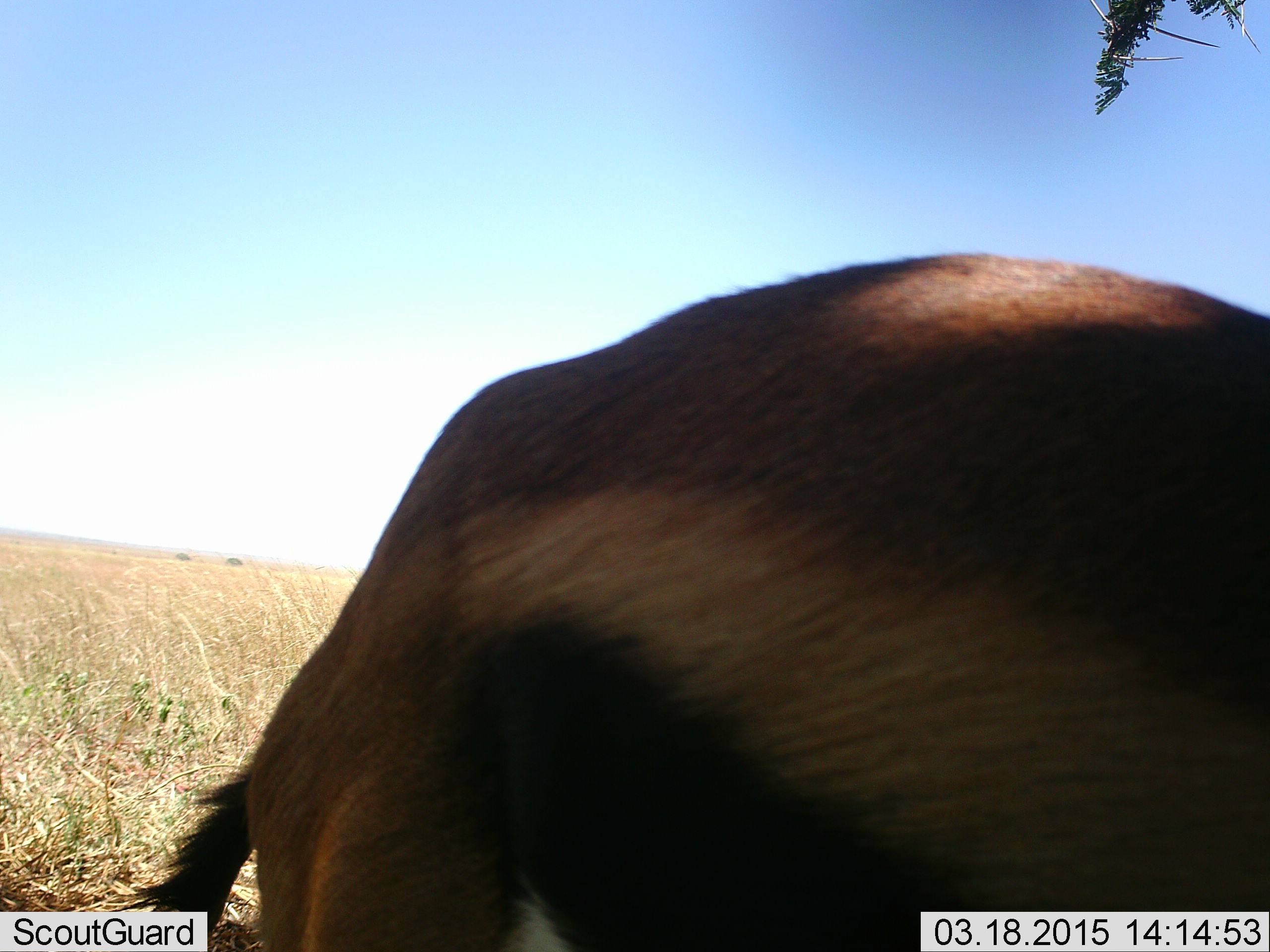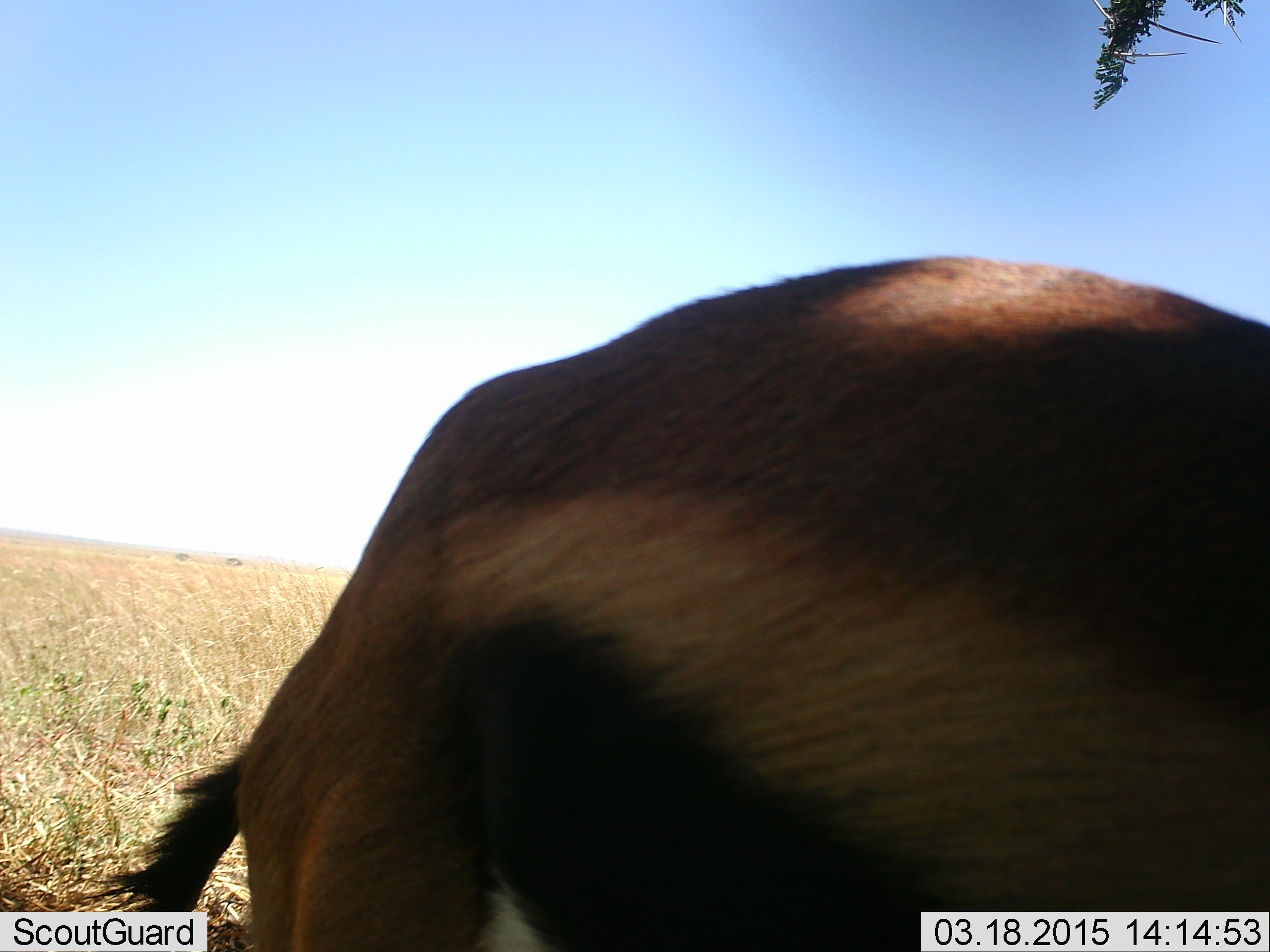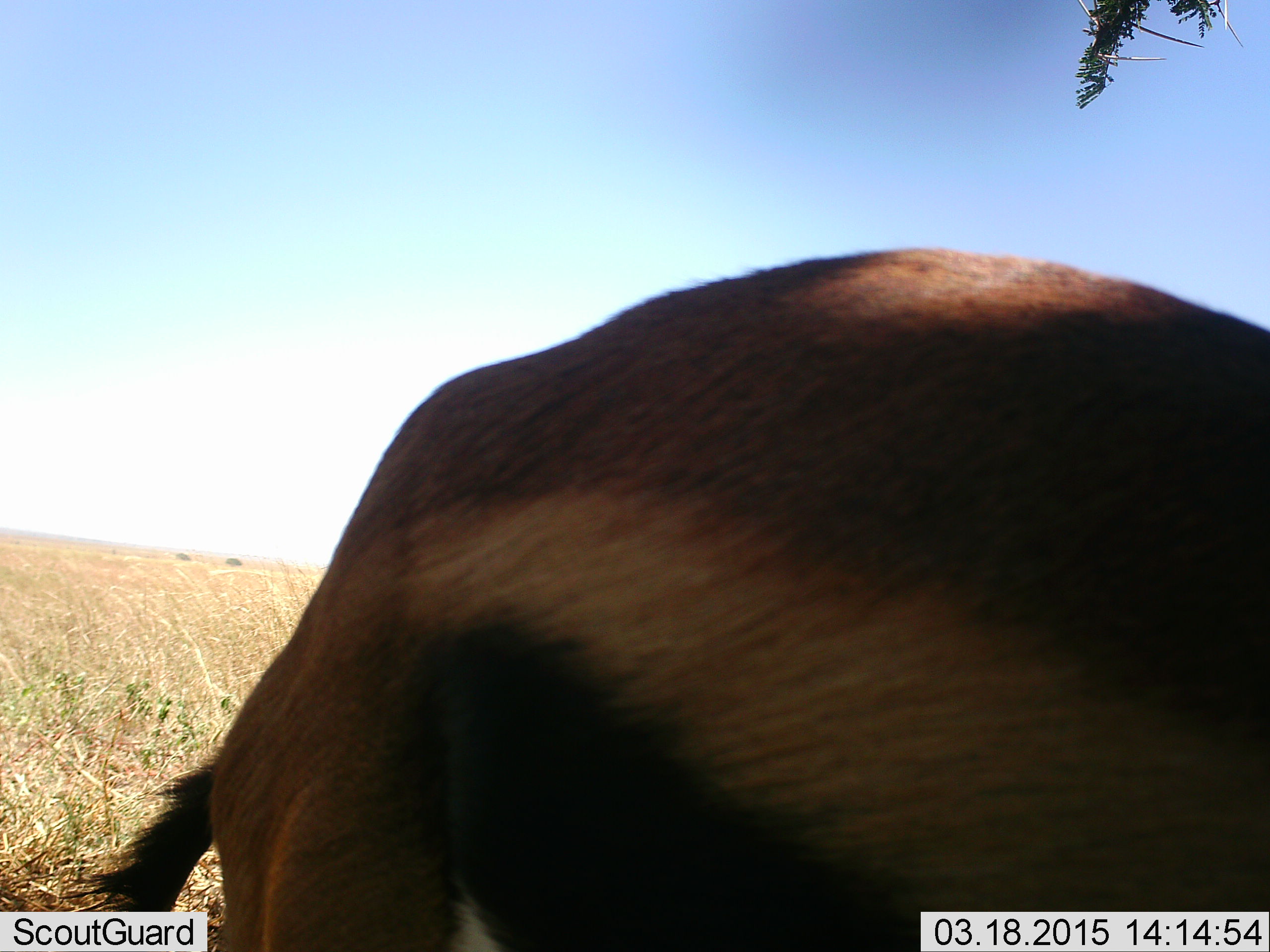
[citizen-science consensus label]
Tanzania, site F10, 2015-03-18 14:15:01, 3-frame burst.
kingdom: Animalia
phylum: Chordata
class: Mammalia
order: Artiodactyla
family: Bovidae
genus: Eudorcas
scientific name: Eudorcas thomsonii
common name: thomson's gazelle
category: gazellethomsons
Gazellethomsons (thomson's gazelle) (Eudorcas thomsonii), count 1. Behavior (volunteer vote fractions): standing 80%, resting 0%, moving 10%, interacting 0%. Young present (vote fraction): 0%. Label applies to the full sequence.